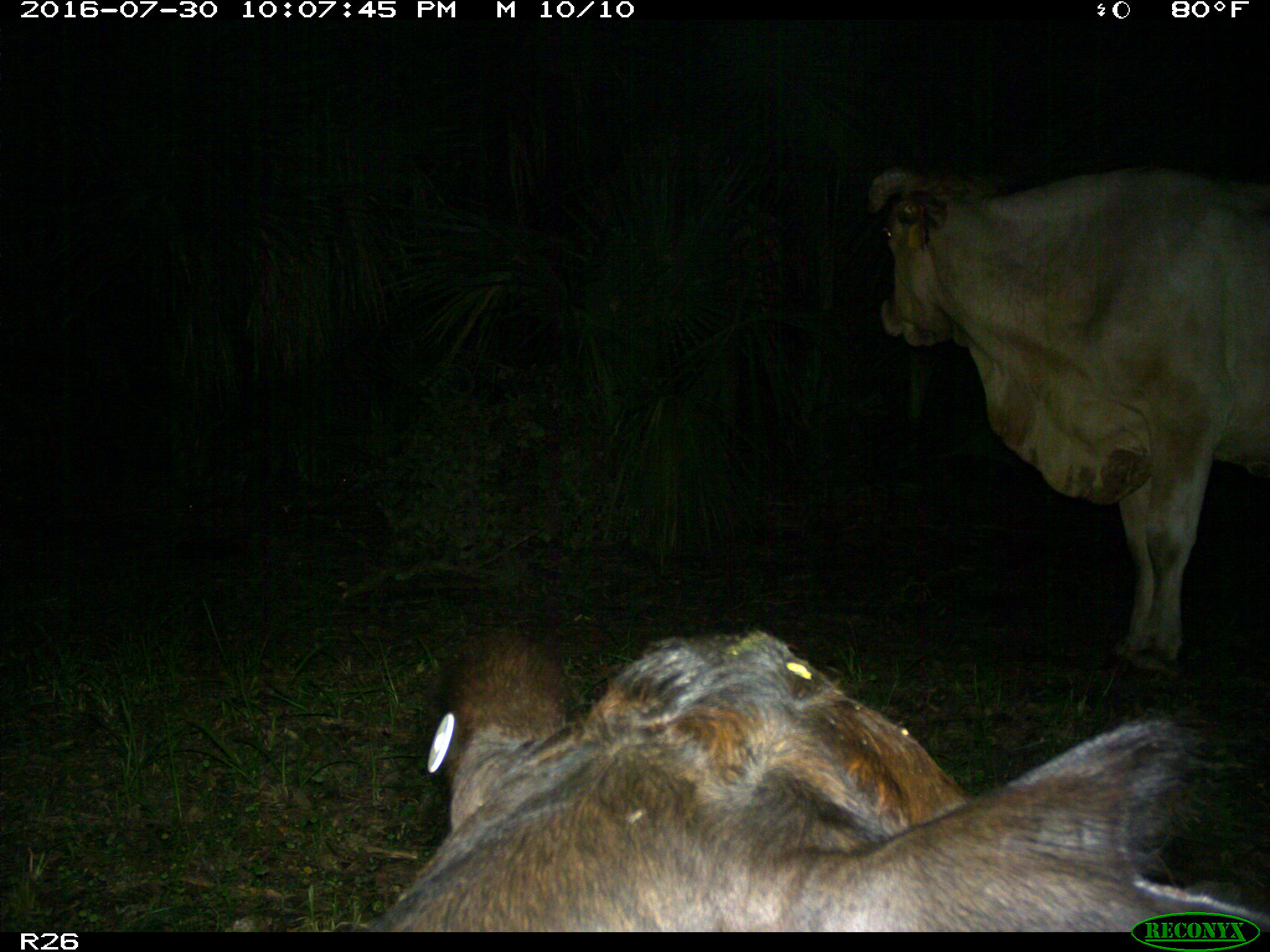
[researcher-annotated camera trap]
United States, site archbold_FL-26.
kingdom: Animalia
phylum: Chordata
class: Mammalia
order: Artiodactyla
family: Bovidae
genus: Bos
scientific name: Bos taurus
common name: domestic cow